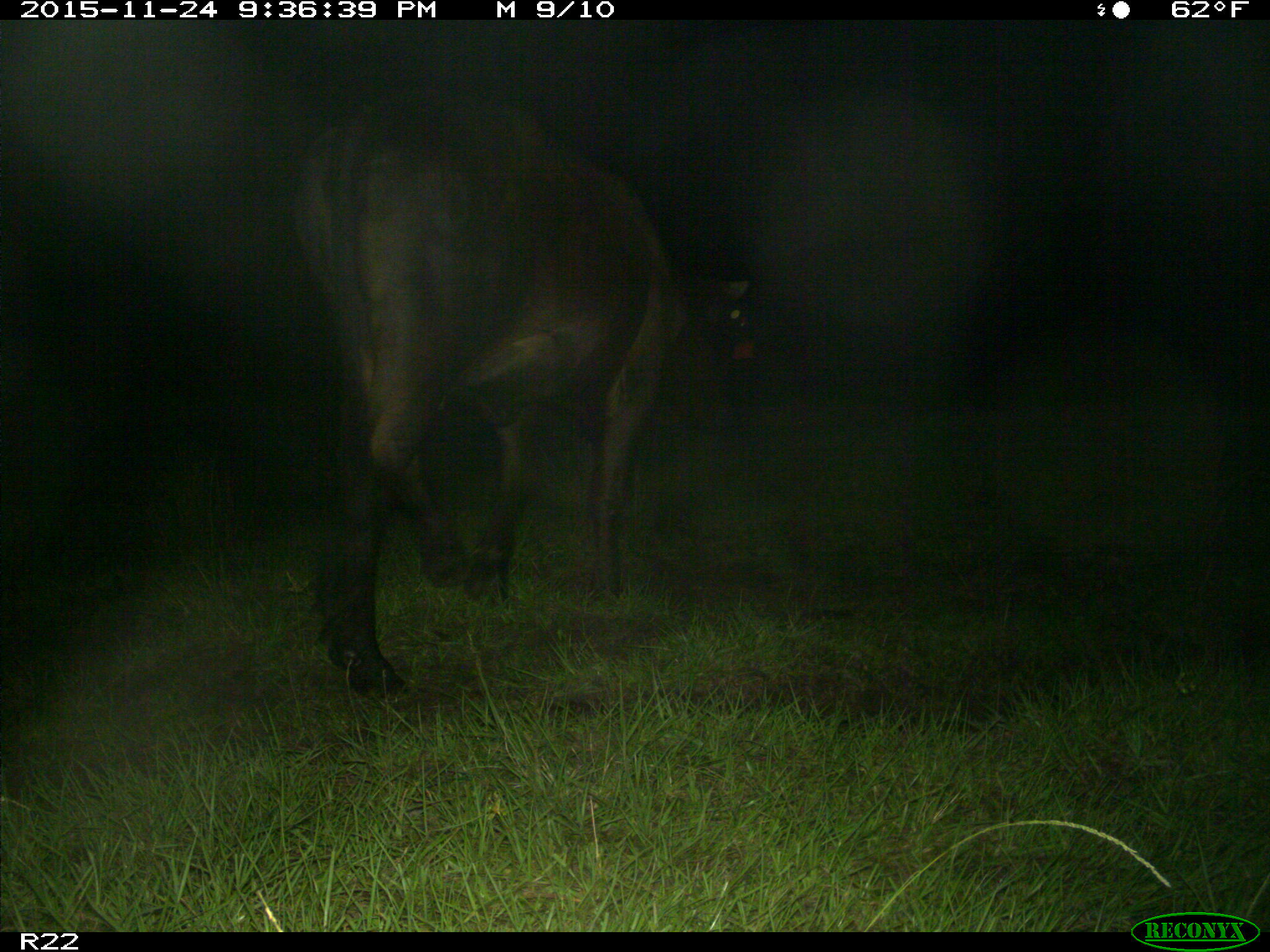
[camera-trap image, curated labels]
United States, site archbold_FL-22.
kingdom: Animalia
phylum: Chordata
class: Mammalia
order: Artiodactyla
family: Bovidae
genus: Bos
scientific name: Bos taurus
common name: domestic cow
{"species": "Bos taurus (domestic cow)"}